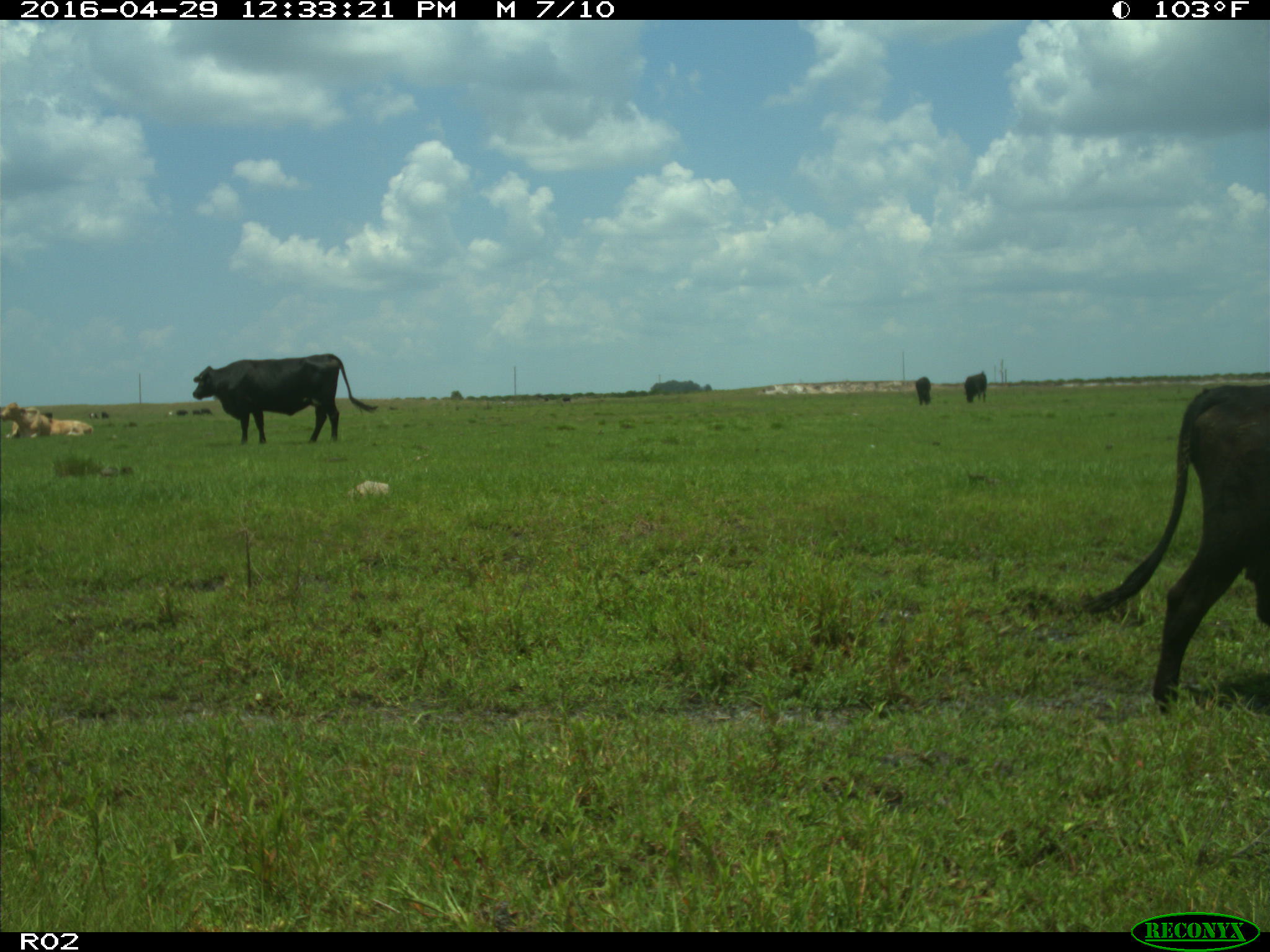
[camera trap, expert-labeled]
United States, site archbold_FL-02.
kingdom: Animalia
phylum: Chordata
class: Mammalia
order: Artiodactyla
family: Bovidae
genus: Bos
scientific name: Bos taurus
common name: domestic cow